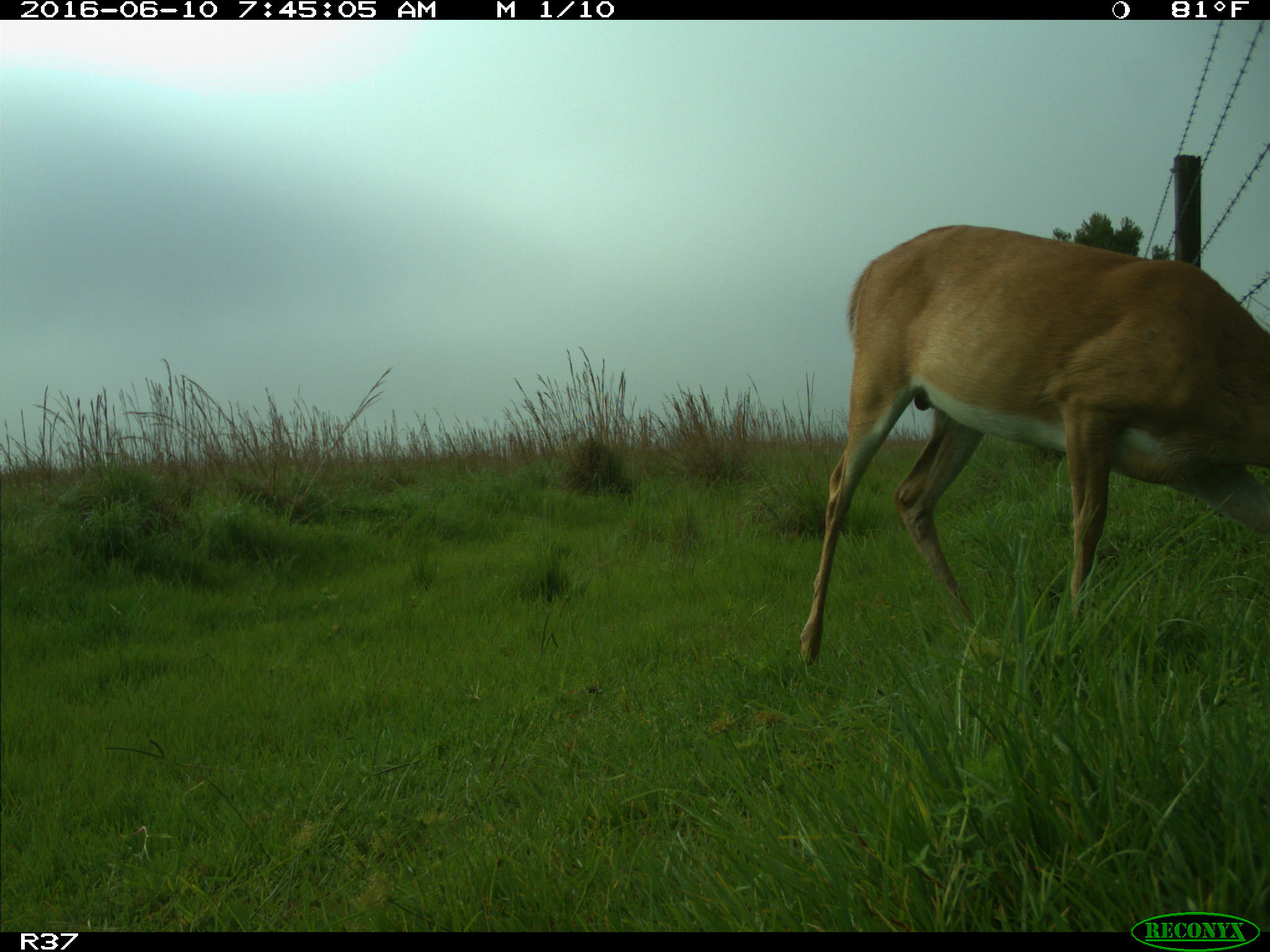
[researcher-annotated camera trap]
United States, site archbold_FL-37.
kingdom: Animalia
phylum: Chordata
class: Mammalia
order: Artiodactyla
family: Cervidae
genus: Odocoileus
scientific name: Odocoileus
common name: deer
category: unidentified deer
Unidentified deer (deer) (Odocoileus).